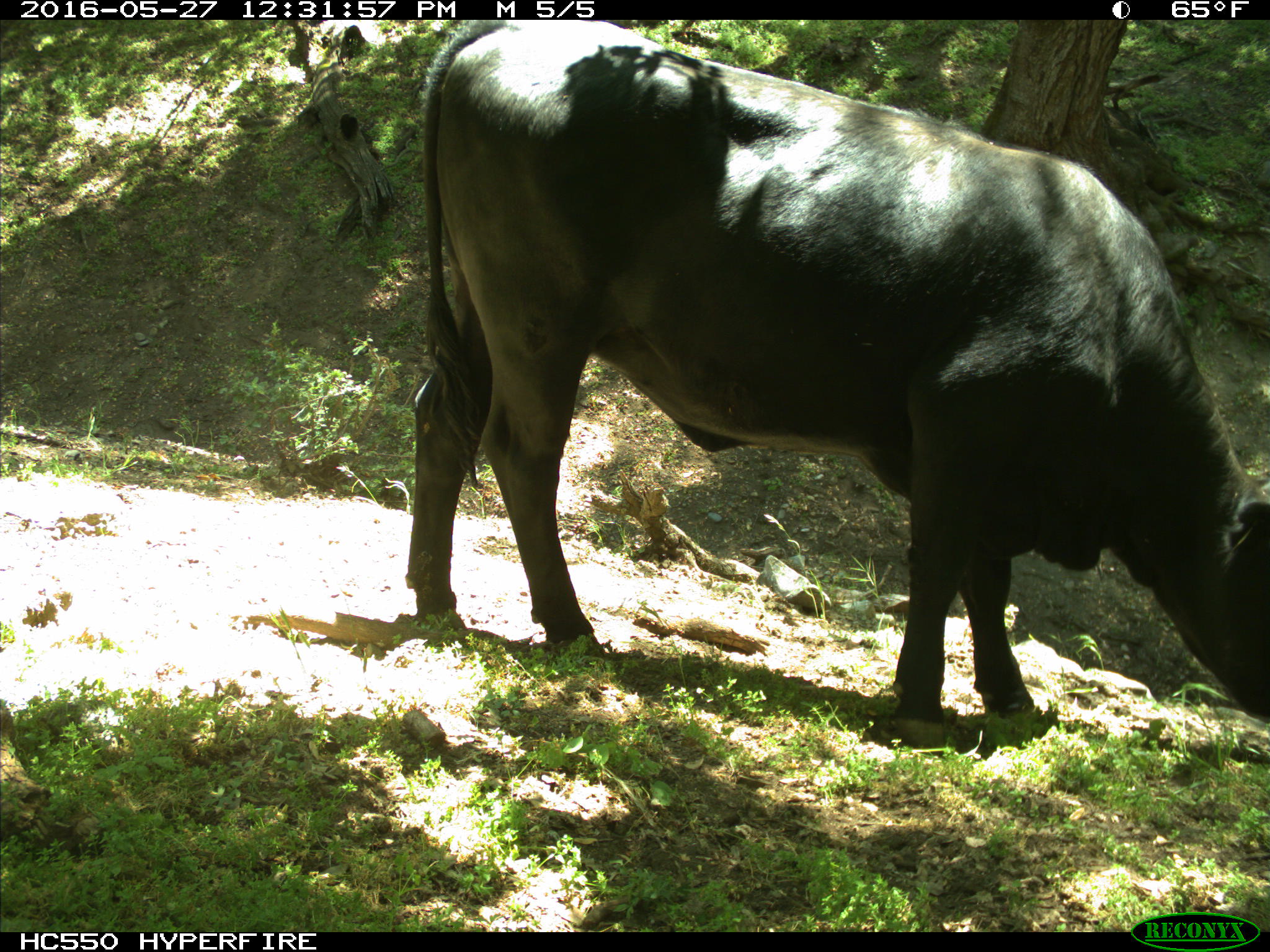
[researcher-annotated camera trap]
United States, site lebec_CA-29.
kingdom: Animalia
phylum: Chordata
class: Mammalia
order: Artiodactyla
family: Bovidae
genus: Bos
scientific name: Bos taurus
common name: domestic cow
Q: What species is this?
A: Bos taurus (domestic cow).